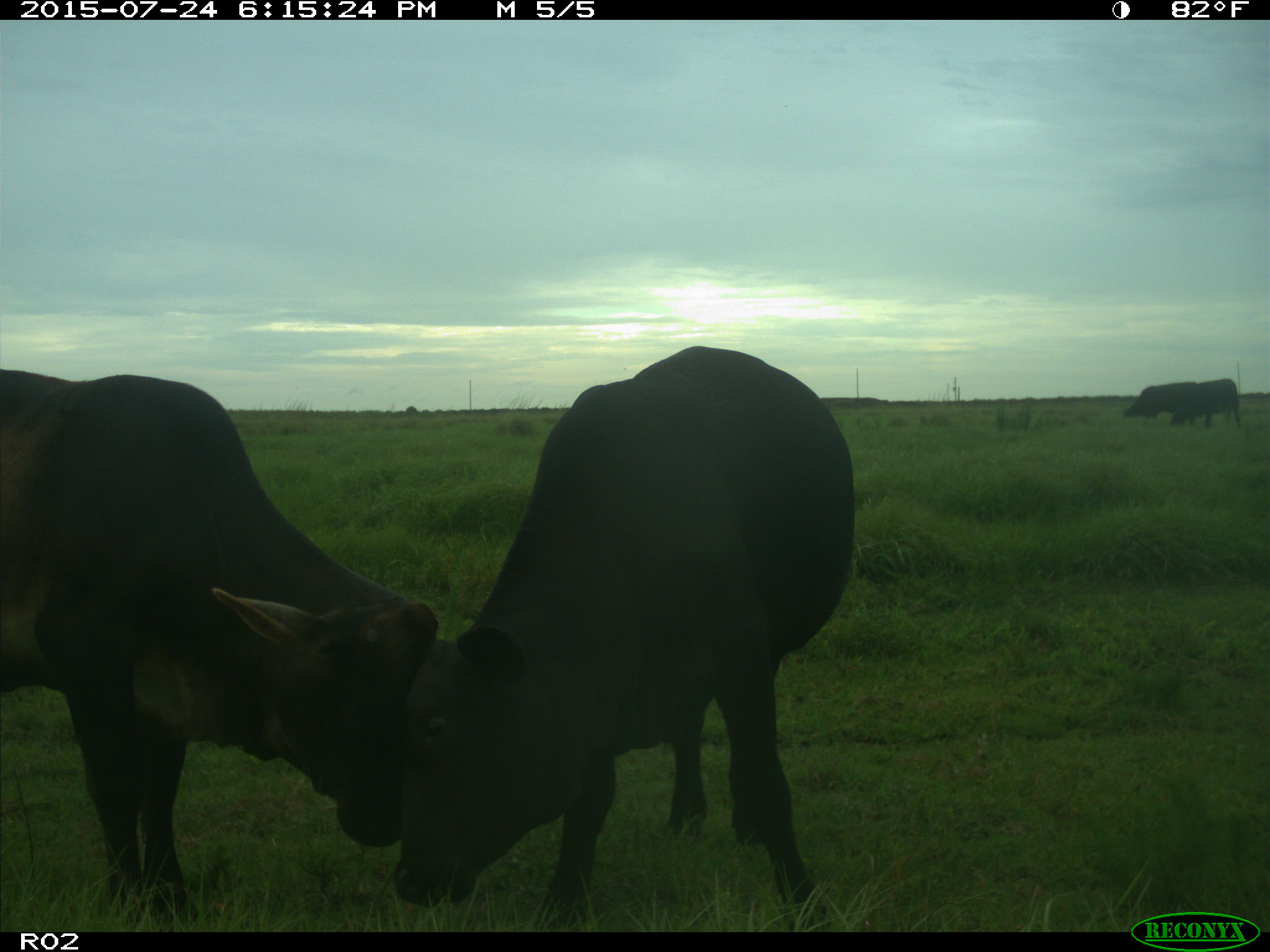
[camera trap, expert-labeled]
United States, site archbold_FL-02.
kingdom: Animalia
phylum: Chordata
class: Mammalia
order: Artiodactyla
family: Bovidae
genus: Bos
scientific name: Bos taurus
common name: domestic cow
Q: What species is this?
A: Bos taurus (domestic cow).